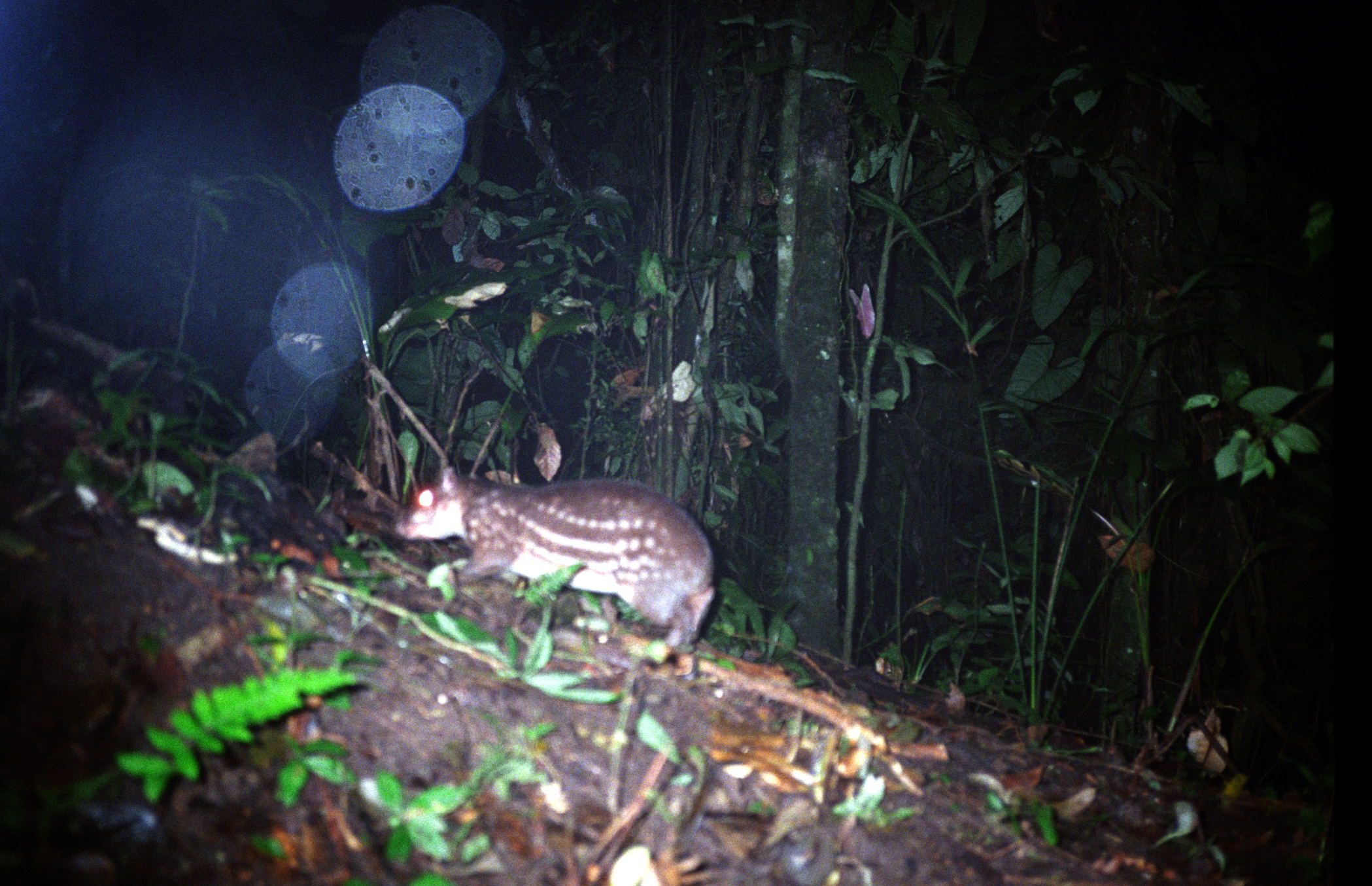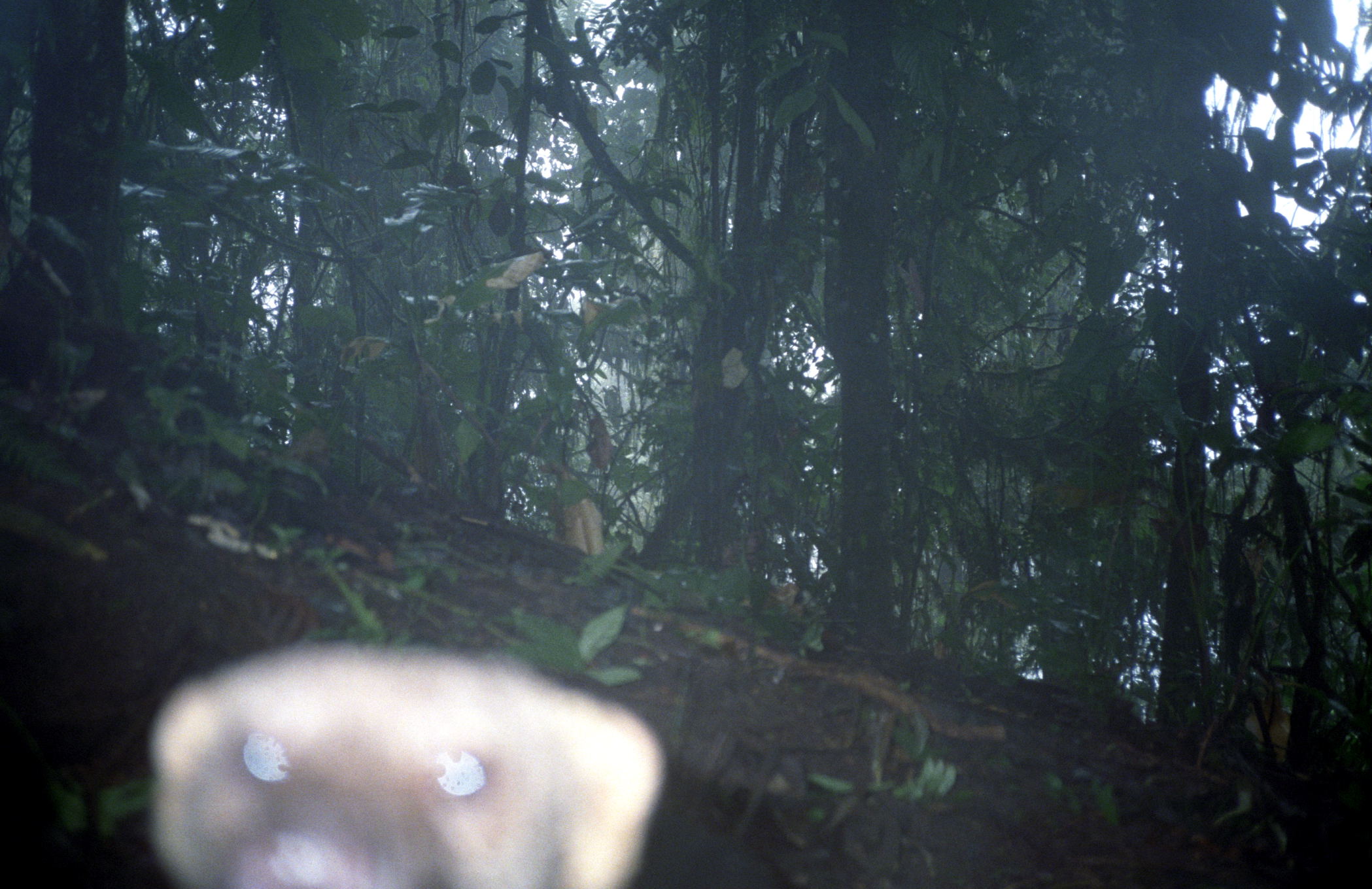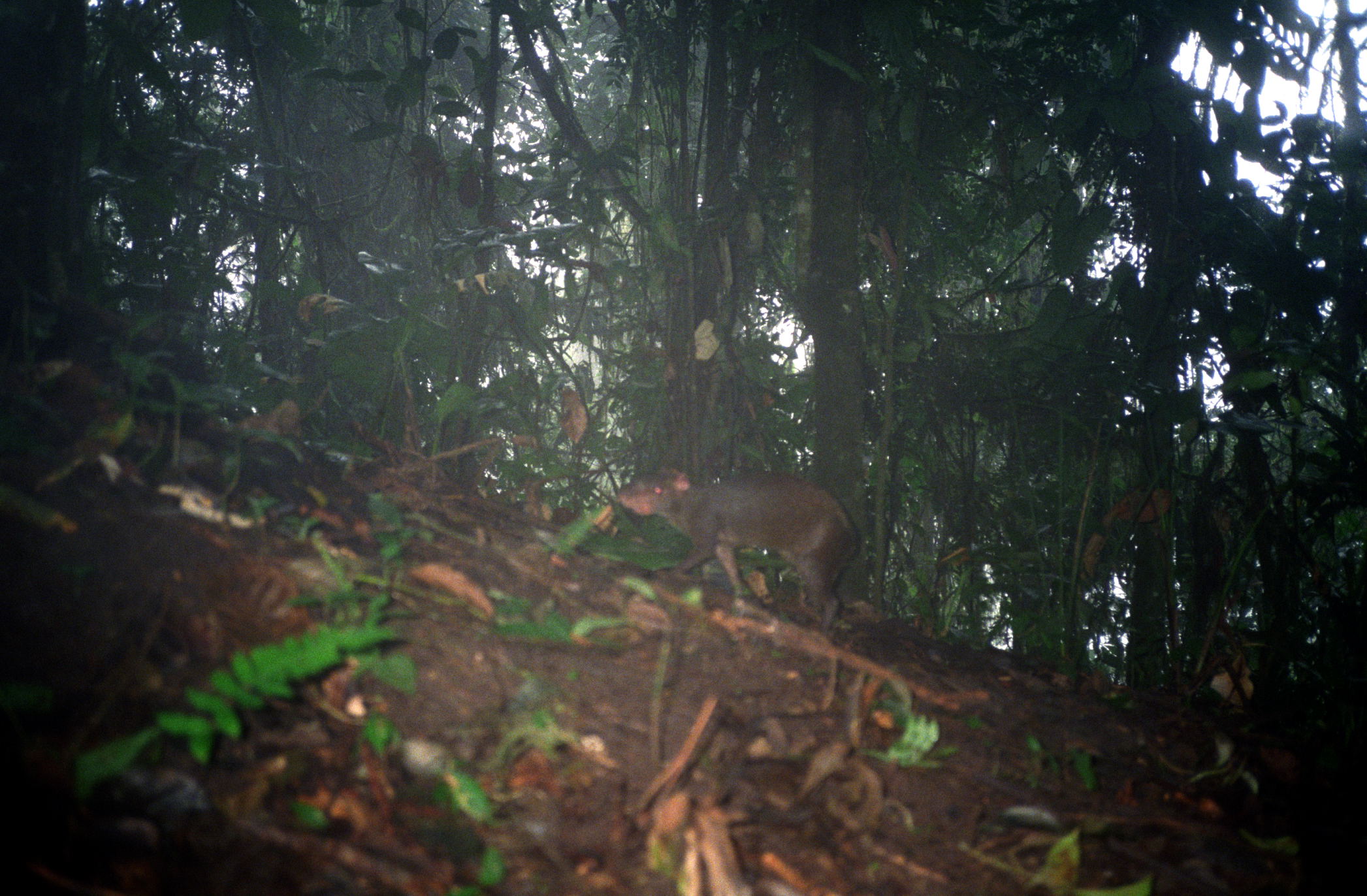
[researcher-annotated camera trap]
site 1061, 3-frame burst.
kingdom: Animalia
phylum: Chordata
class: Mammalia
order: Rodentia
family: Cuniculidae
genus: Cuniculus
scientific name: Cuniculus paca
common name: spotted paca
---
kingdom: Animalia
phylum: Chordata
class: Mammalia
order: Carnivora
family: Mustelidae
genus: Eira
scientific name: Eira barbara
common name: tayra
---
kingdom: Animalia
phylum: Chordata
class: Mammalia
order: Rodentia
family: Dasyproctidae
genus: Dasyprocta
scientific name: Dasyprocta punctata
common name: central american agouti